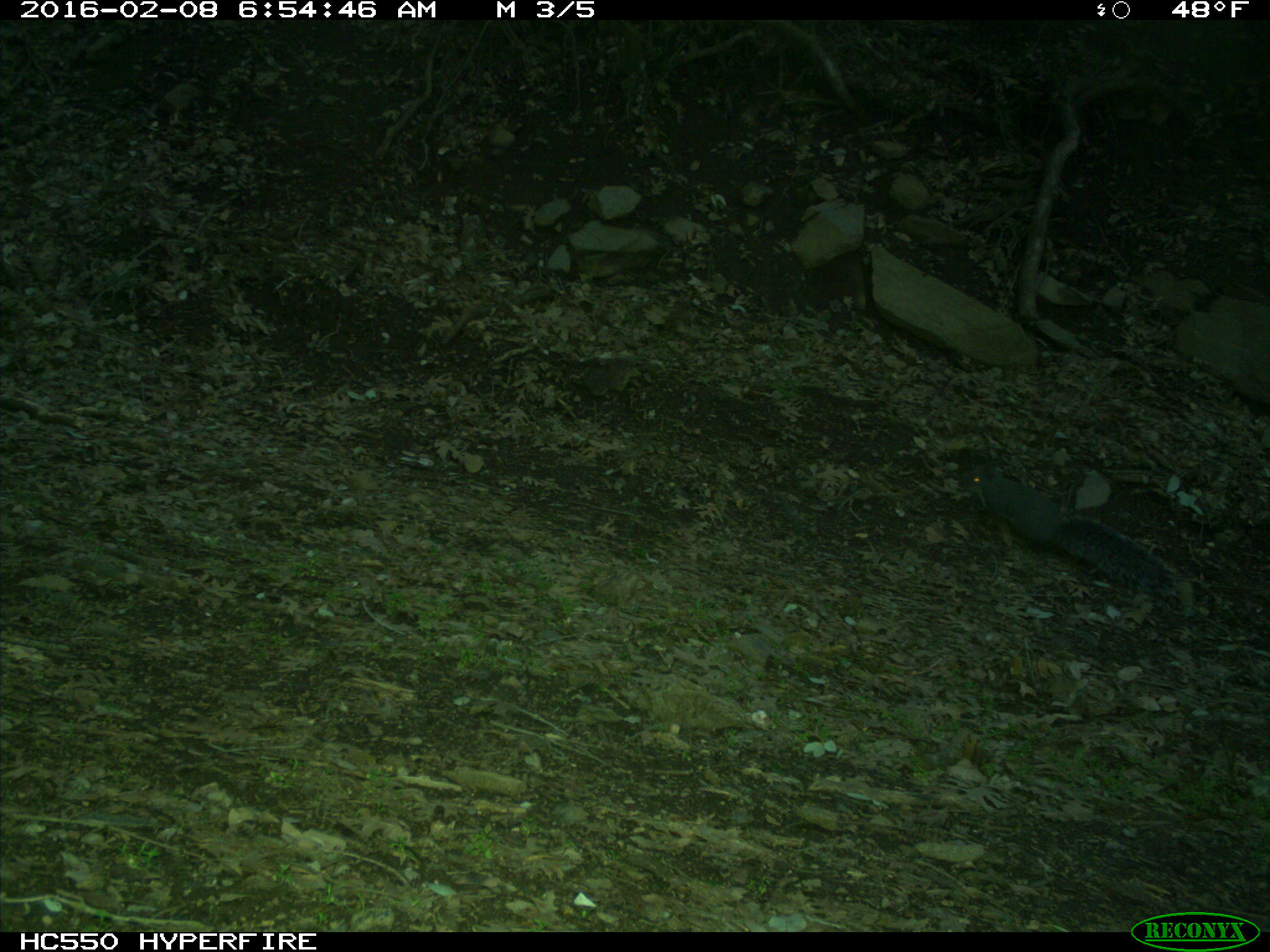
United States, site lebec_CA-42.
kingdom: Animalia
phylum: Chordata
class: Mammalia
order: Rodentia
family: Sciuridae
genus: Sciurus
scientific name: Sciurus carolinensis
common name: eastern gray squirrel